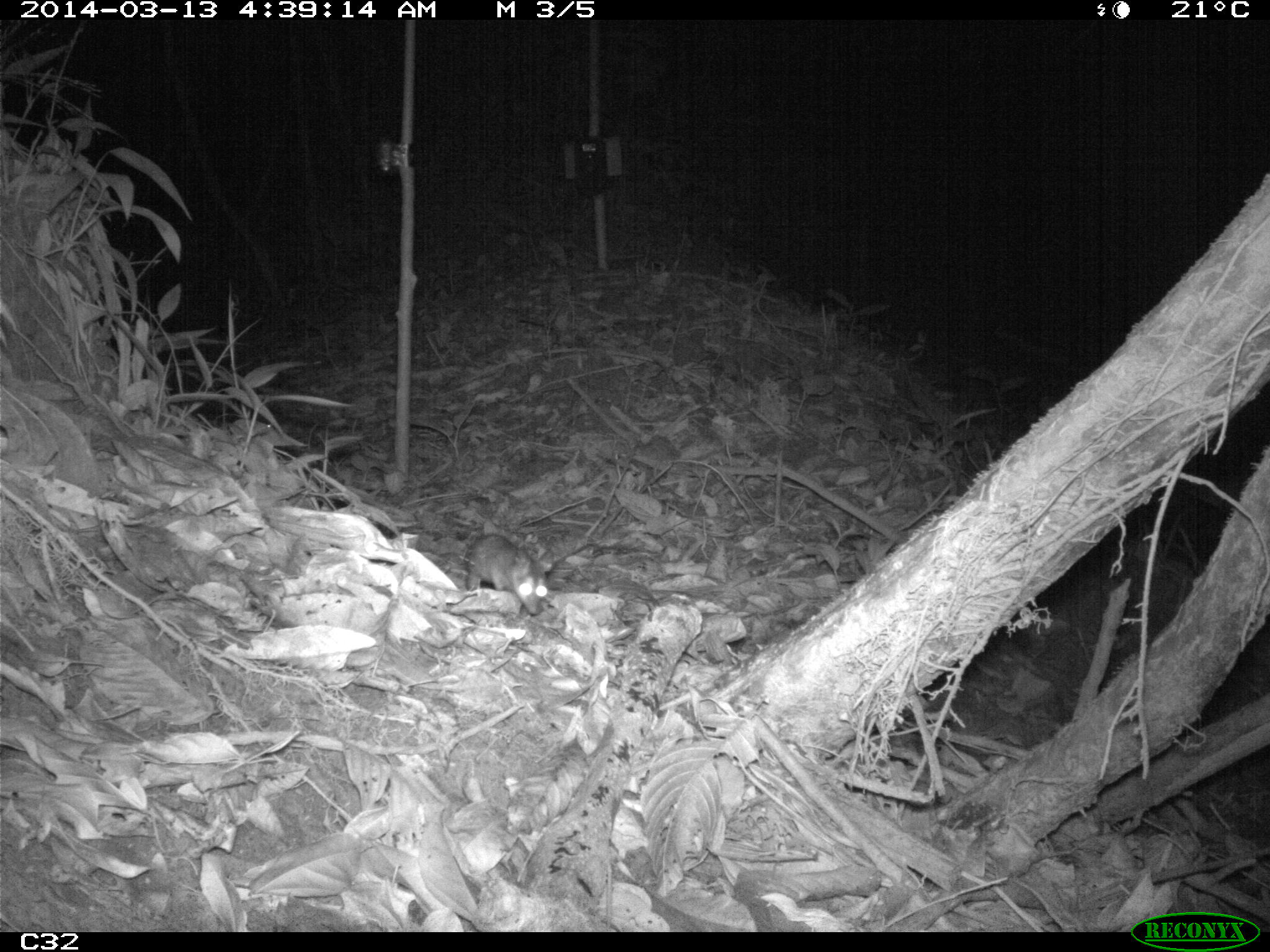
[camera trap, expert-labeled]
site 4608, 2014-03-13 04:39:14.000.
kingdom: Animalia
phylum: Chordata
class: Mammalia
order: Didelphimorphia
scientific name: Didelphimorphia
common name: opossum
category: unknown opossum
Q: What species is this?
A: Unknown opossum (opossum) (Didelphimorphia).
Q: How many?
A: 1.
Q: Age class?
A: Adult.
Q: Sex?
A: Female.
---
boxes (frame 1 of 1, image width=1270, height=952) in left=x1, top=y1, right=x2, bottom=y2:
unknown opossum: left=463, top=532, right=553, bottom=618